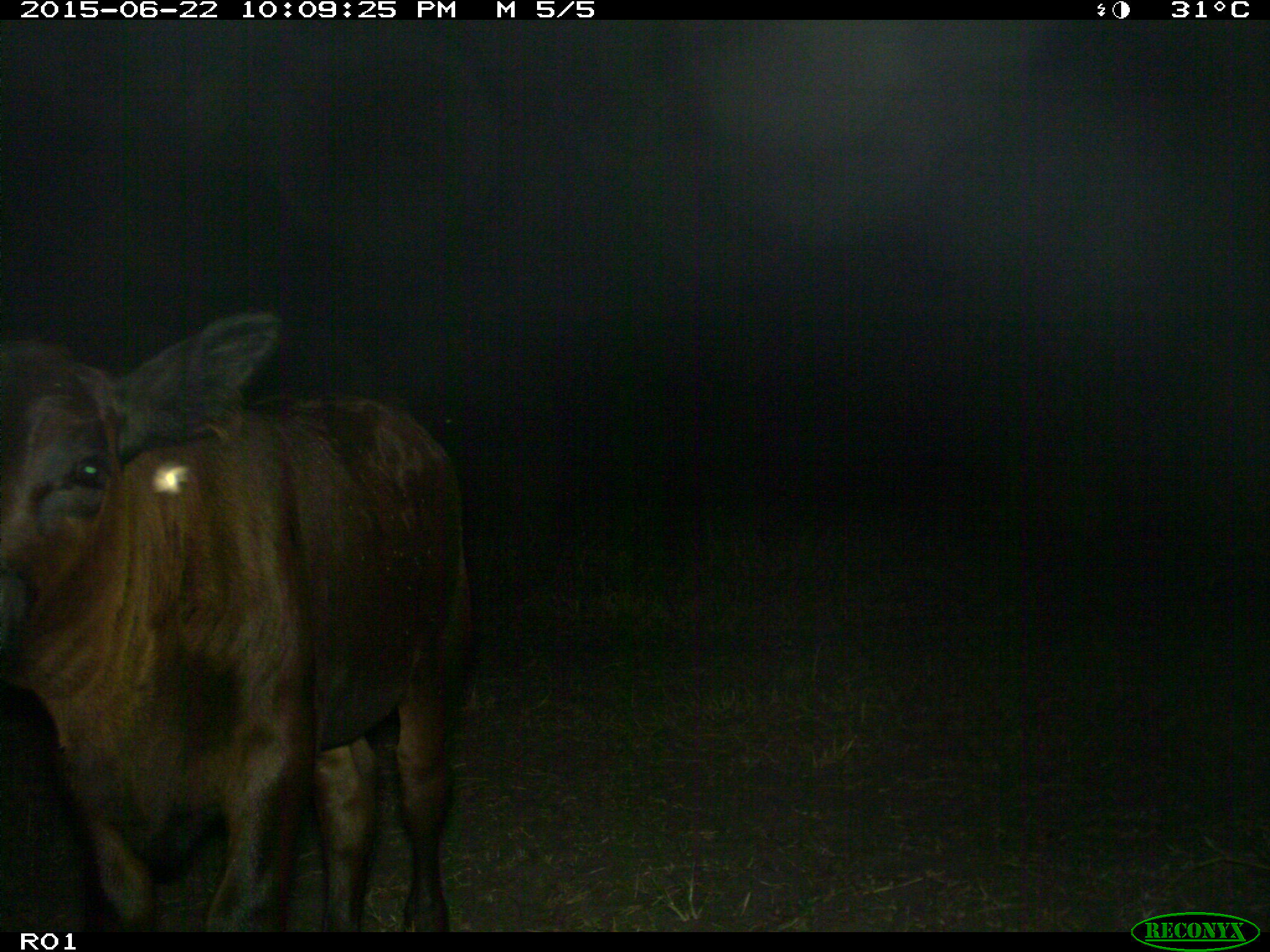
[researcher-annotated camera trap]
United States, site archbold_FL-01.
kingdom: Animalia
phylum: Chordata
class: Mammalia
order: Artiodactyla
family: Bovidae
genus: Bos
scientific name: Bos taurus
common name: domestic cow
Bos taurus (domestic cow).